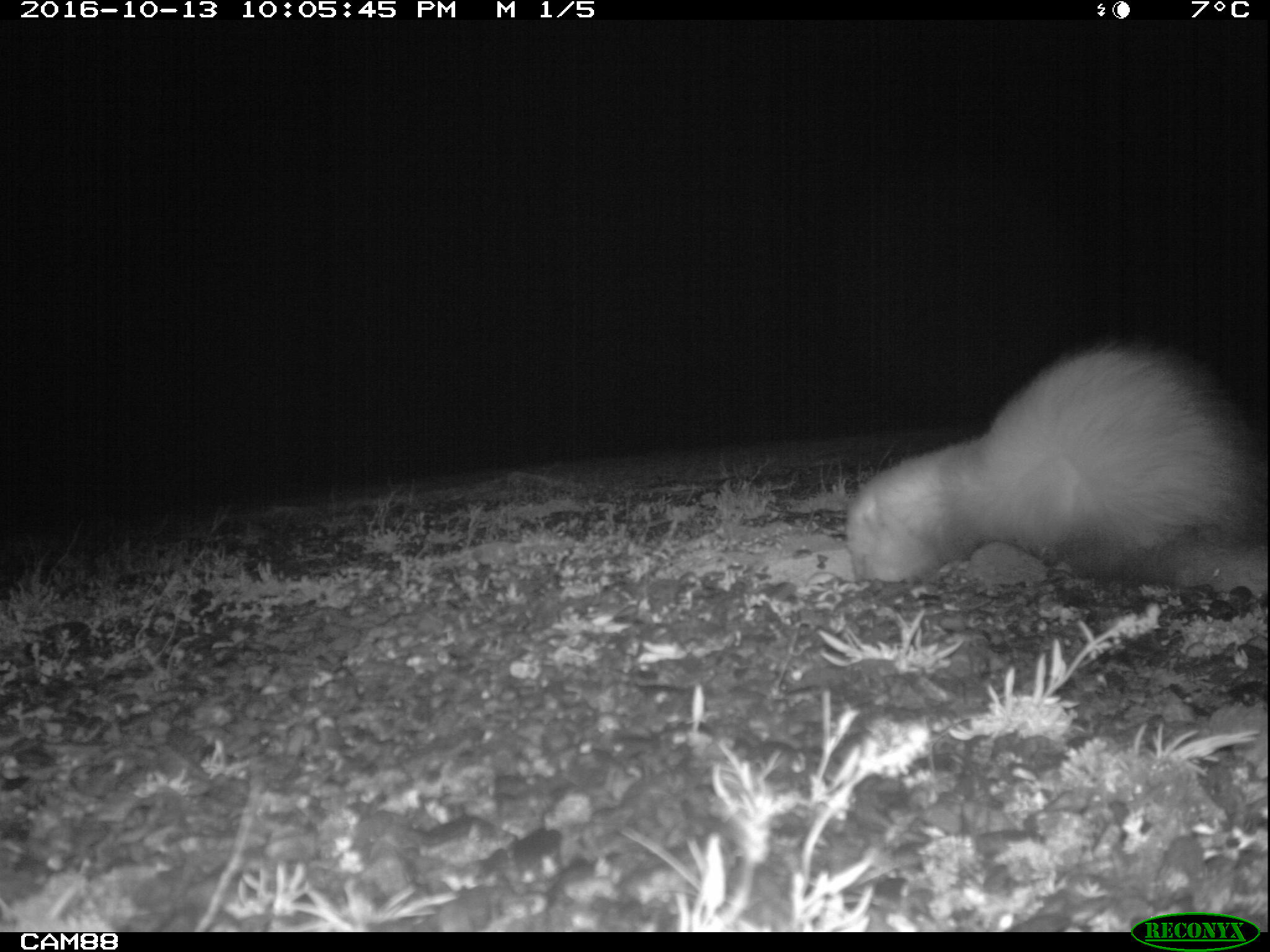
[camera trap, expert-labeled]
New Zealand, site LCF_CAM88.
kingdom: Animalia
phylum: Chordata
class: Mammalia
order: Carnivora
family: Mustelidae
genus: Mustela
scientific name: Mustela furo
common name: ferret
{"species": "ferret (Mustela furo)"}